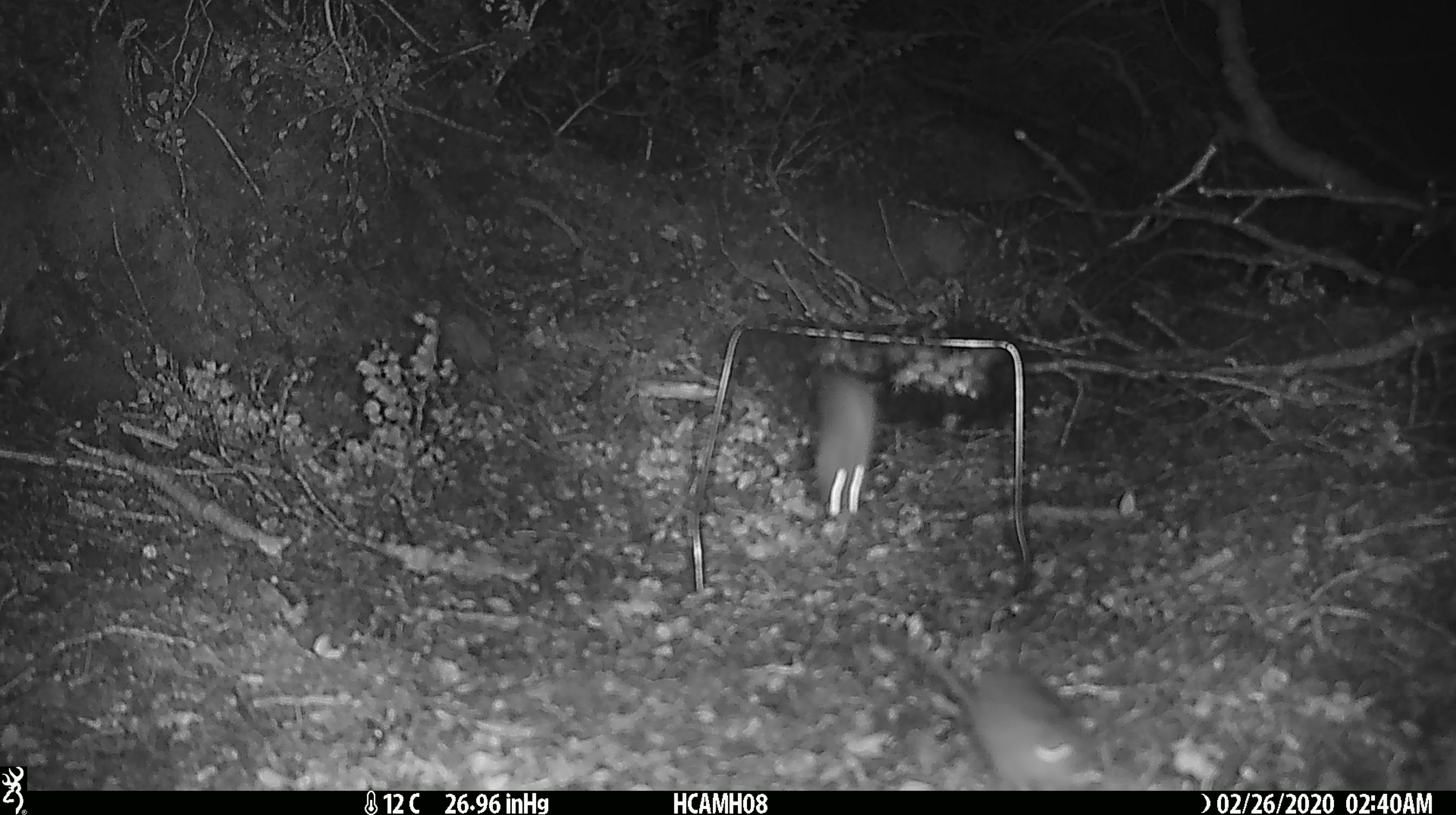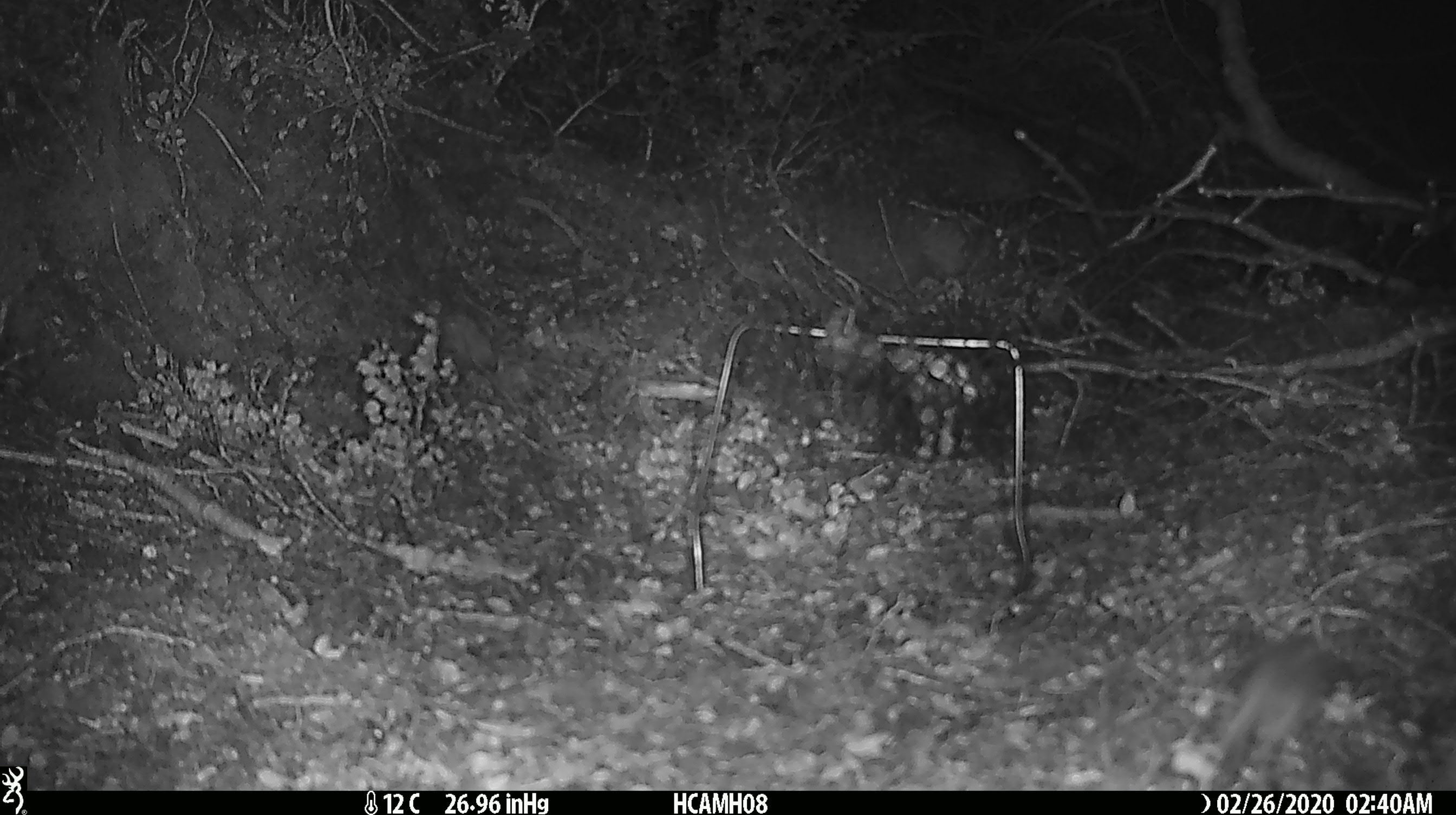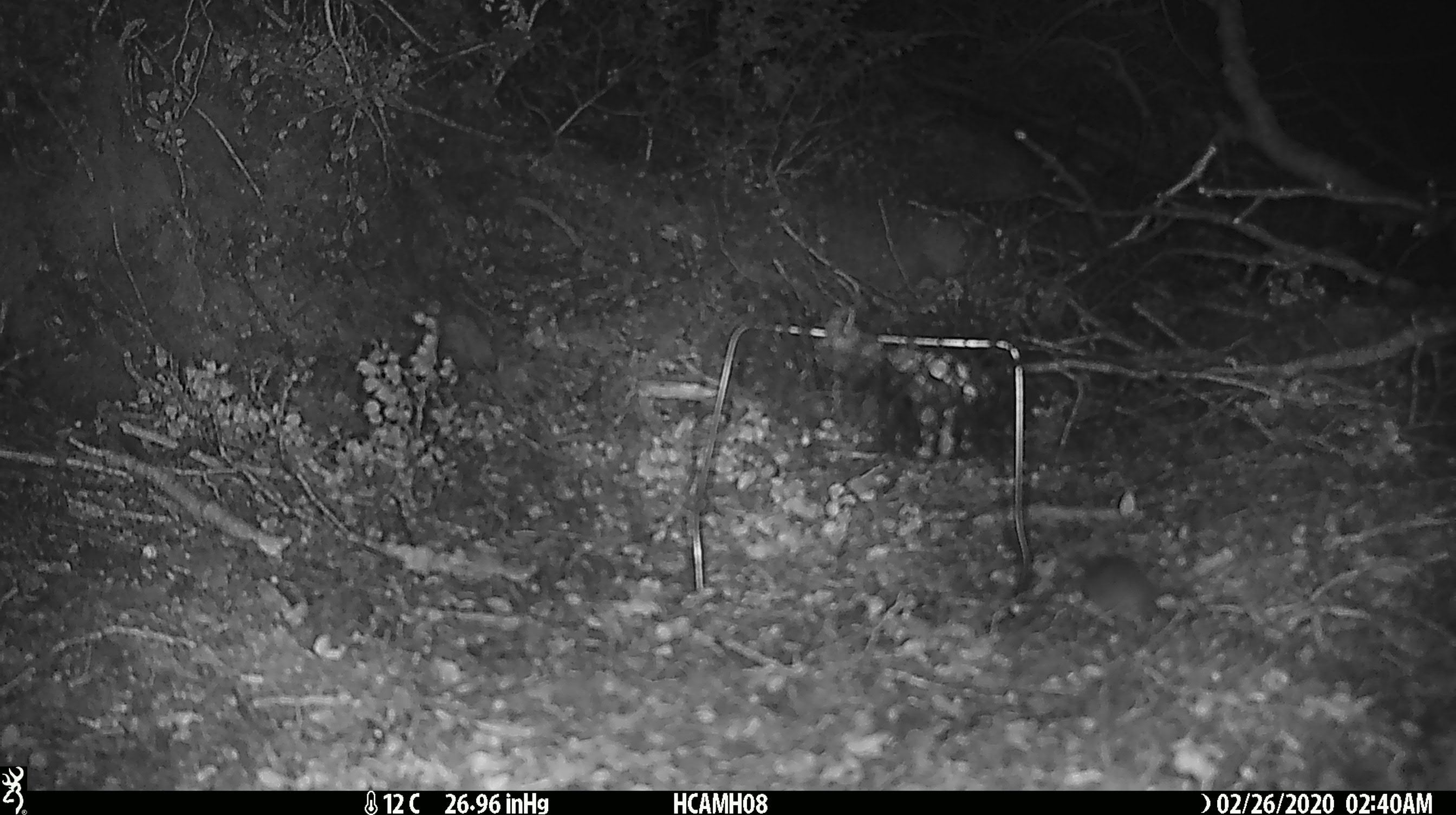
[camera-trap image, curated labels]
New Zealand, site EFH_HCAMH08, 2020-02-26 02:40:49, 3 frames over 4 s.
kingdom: Animalia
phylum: Chordata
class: Mammalia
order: Rodentia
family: Muridae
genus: Mus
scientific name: Mus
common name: mouse